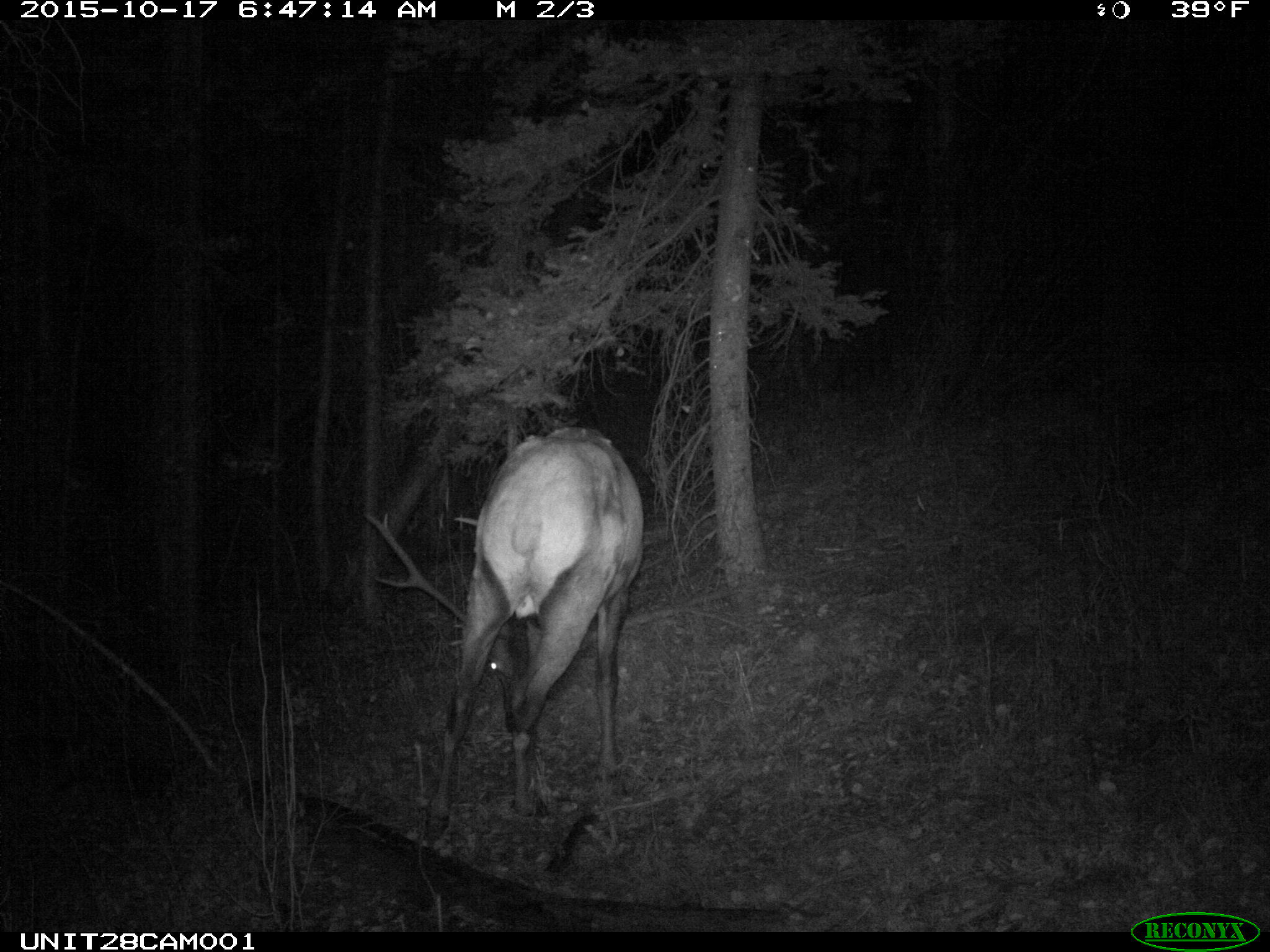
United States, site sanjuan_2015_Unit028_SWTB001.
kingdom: Animalia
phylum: Chordata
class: Mammalia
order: Artiodactyla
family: Cervidae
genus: Cervus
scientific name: Cervus elaphus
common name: red deer